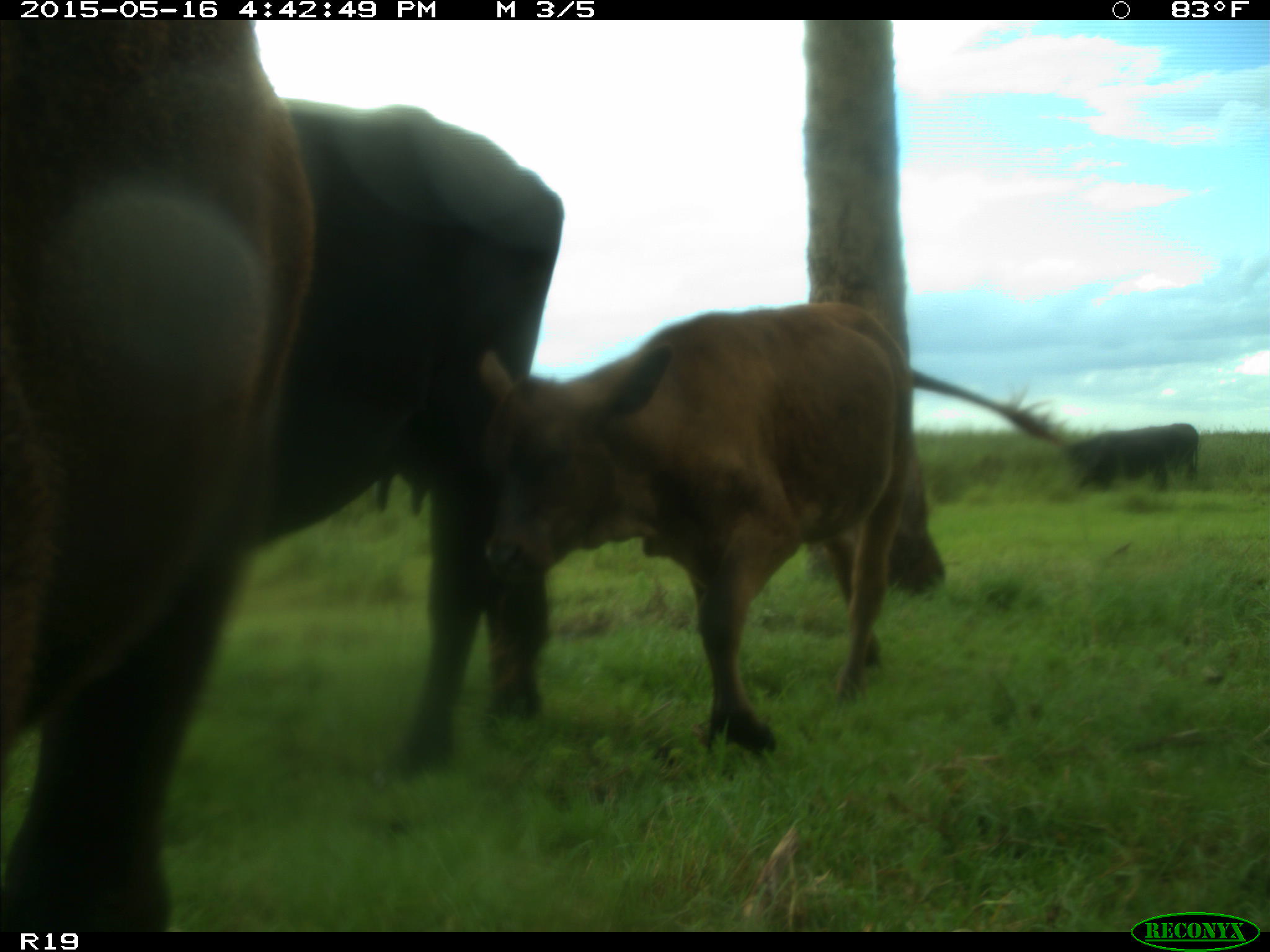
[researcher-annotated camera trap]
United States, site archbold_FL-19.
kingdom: Animalia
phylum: Chordata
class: Mammalia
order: Artiodactyla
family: Bovidae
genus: Bos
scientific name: Bos taurus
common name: domestic cow